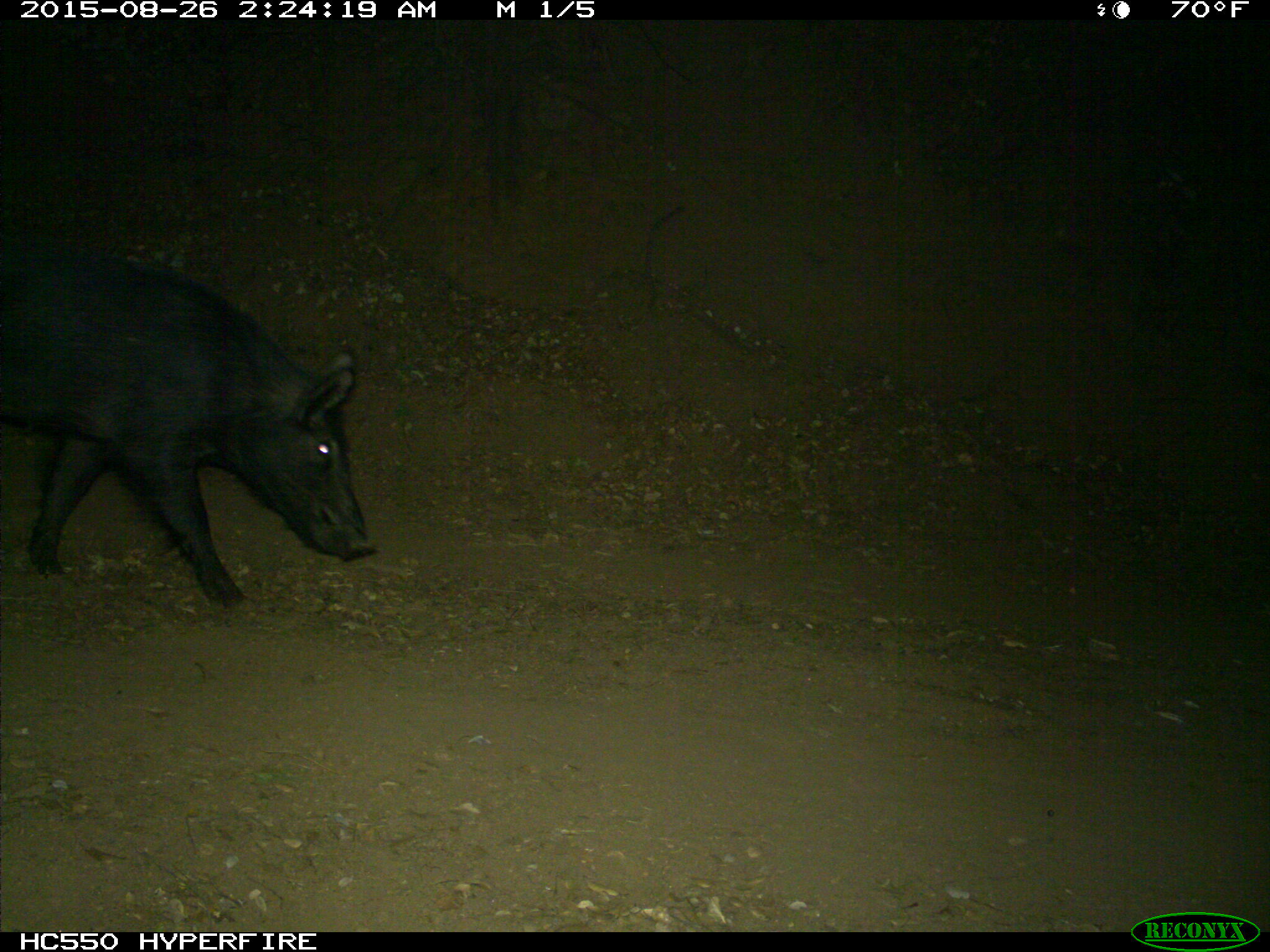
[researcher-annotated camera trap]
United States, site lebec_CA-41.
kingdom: Animalia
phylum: Chordata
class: Mammalia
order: Artiodactyla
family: Suidae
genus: Sus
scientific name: Sus scrofa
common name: wild boar